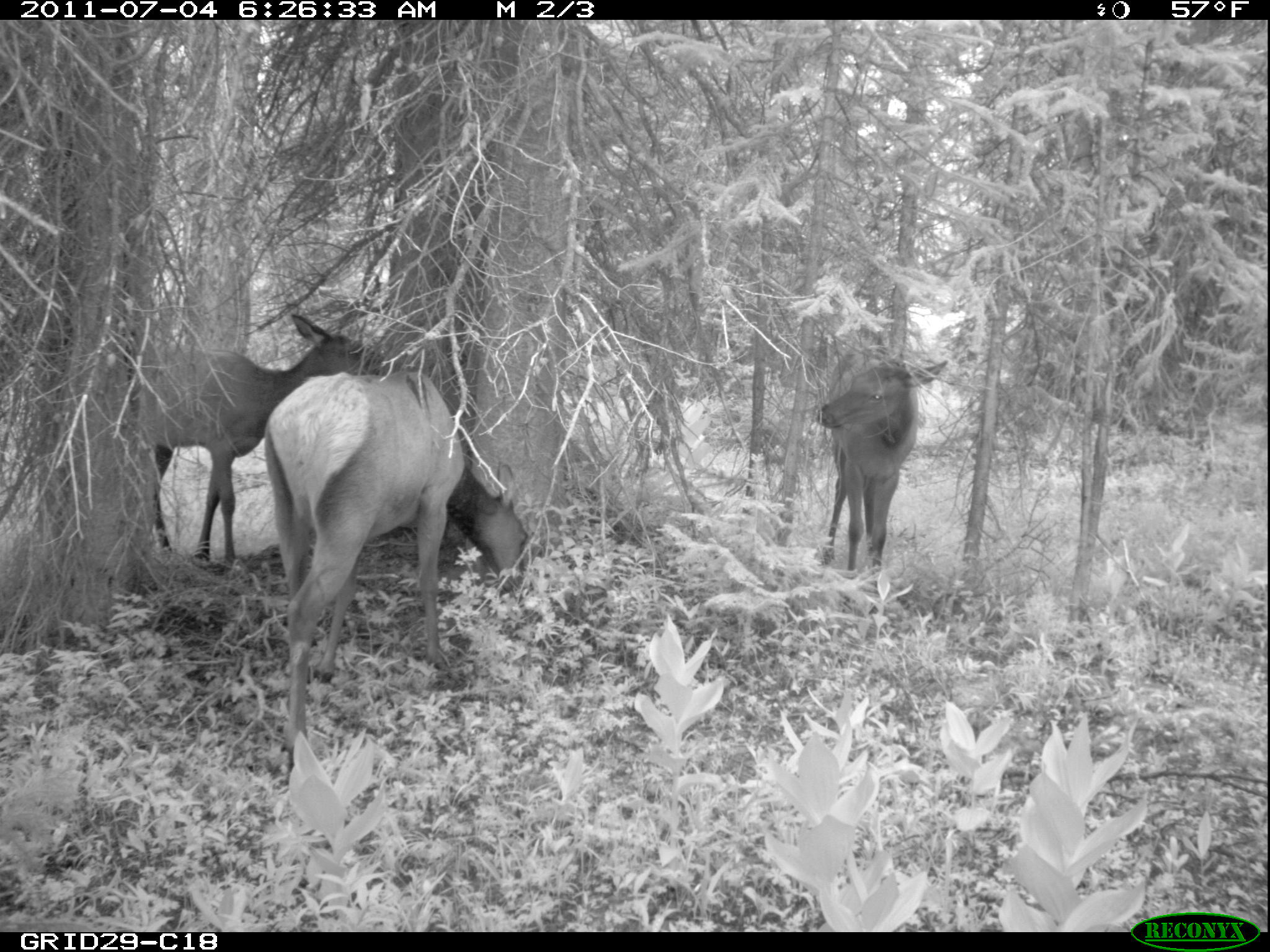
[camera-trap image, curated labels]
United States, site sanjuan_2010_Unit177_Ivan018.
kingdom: Animalia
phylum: Chordata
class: Mammalia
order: Artiodactyla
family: Cervidae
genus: Cervus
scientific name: Cervus elaphus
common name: red deer